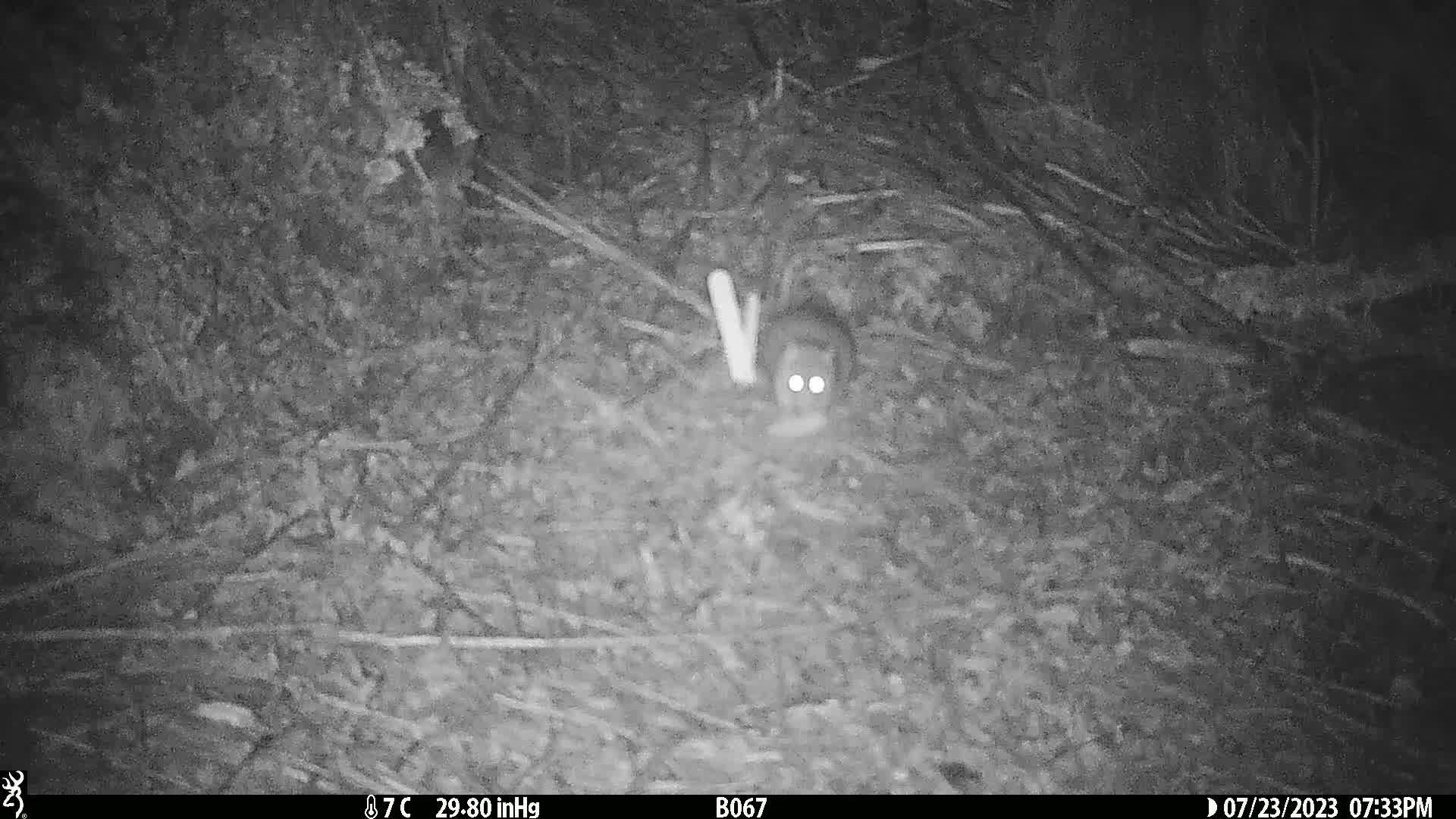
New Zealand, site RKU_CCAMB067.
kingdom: Animalia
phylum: Chordata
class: Mammalia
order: Rodentia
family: Muridae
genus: Rattus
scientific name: Rattus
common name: rat